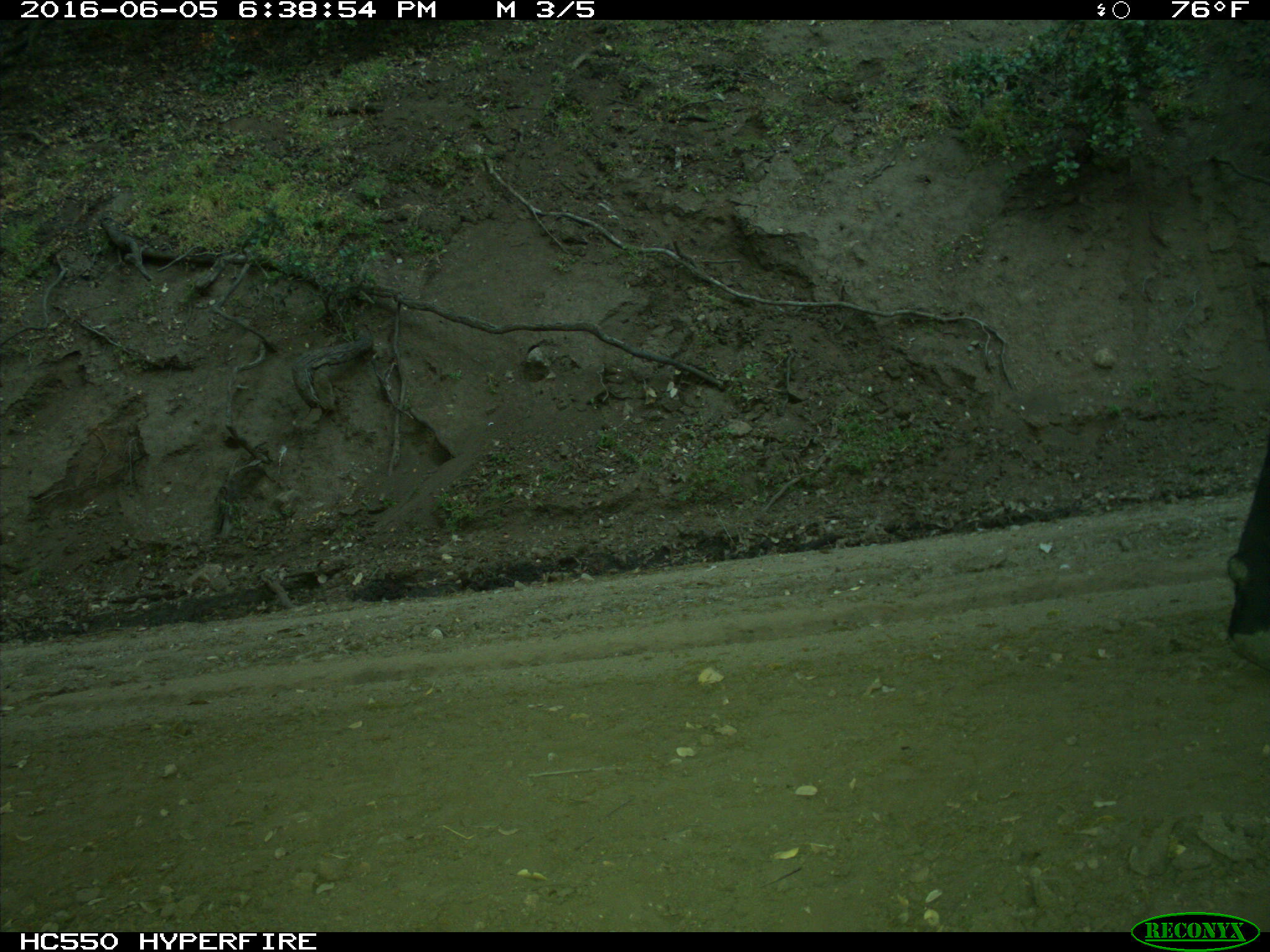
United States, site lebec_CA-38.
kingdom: Animalia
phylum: Chordata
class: Mammalia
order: Artiodactyla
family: Bovidae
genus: Bos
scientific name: Bos taurus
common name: domestic cow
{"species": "Bos taurus (domestic cow)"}